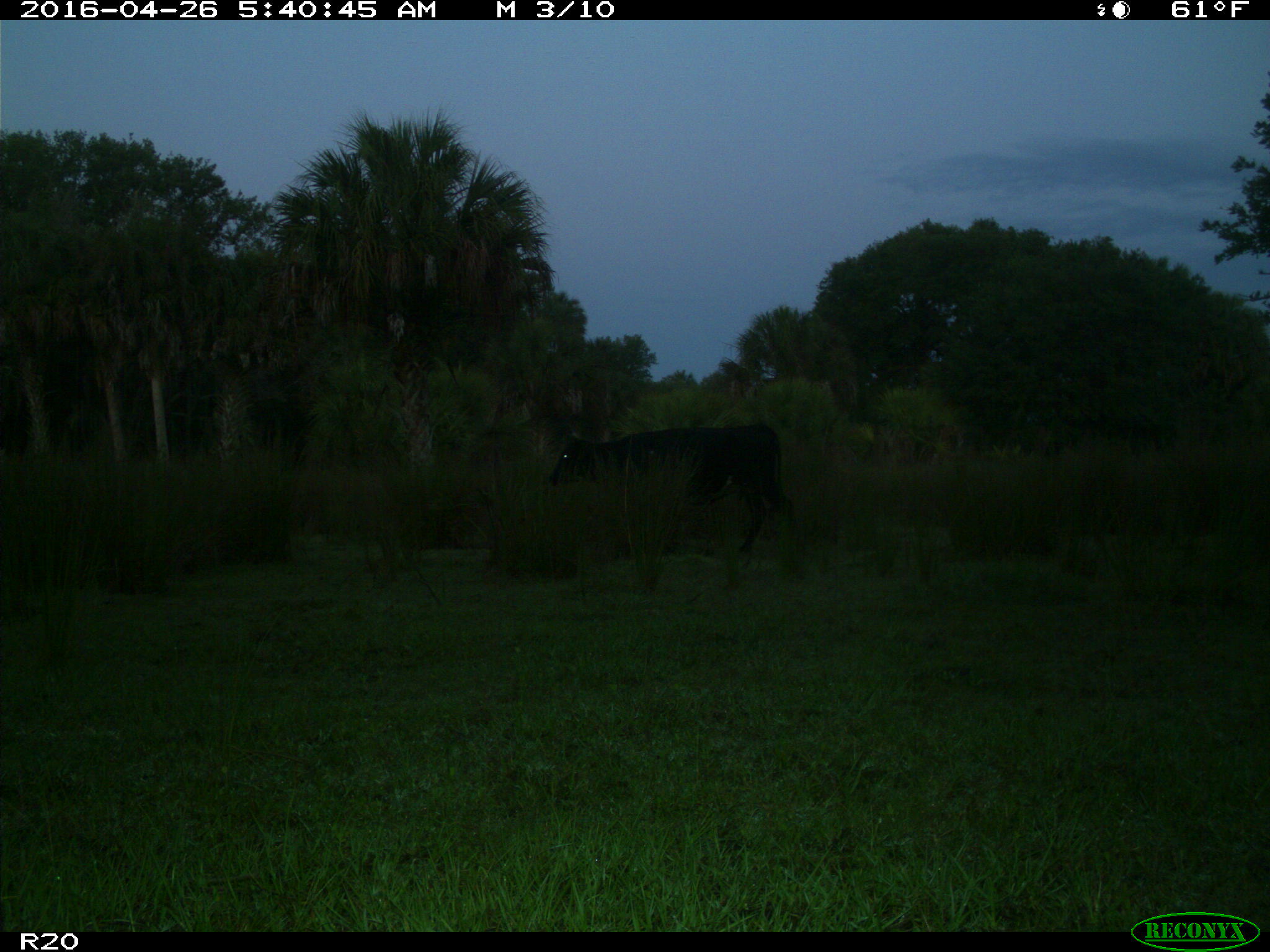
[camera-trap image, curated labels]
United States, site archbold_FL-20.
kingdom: Animalia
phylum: Chordata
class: Mammalia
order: Artiodactyla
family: Bovidae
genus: Bos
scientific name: Bos taurus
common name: domestic cow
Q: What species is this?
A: Bos taurus (domestic cow).